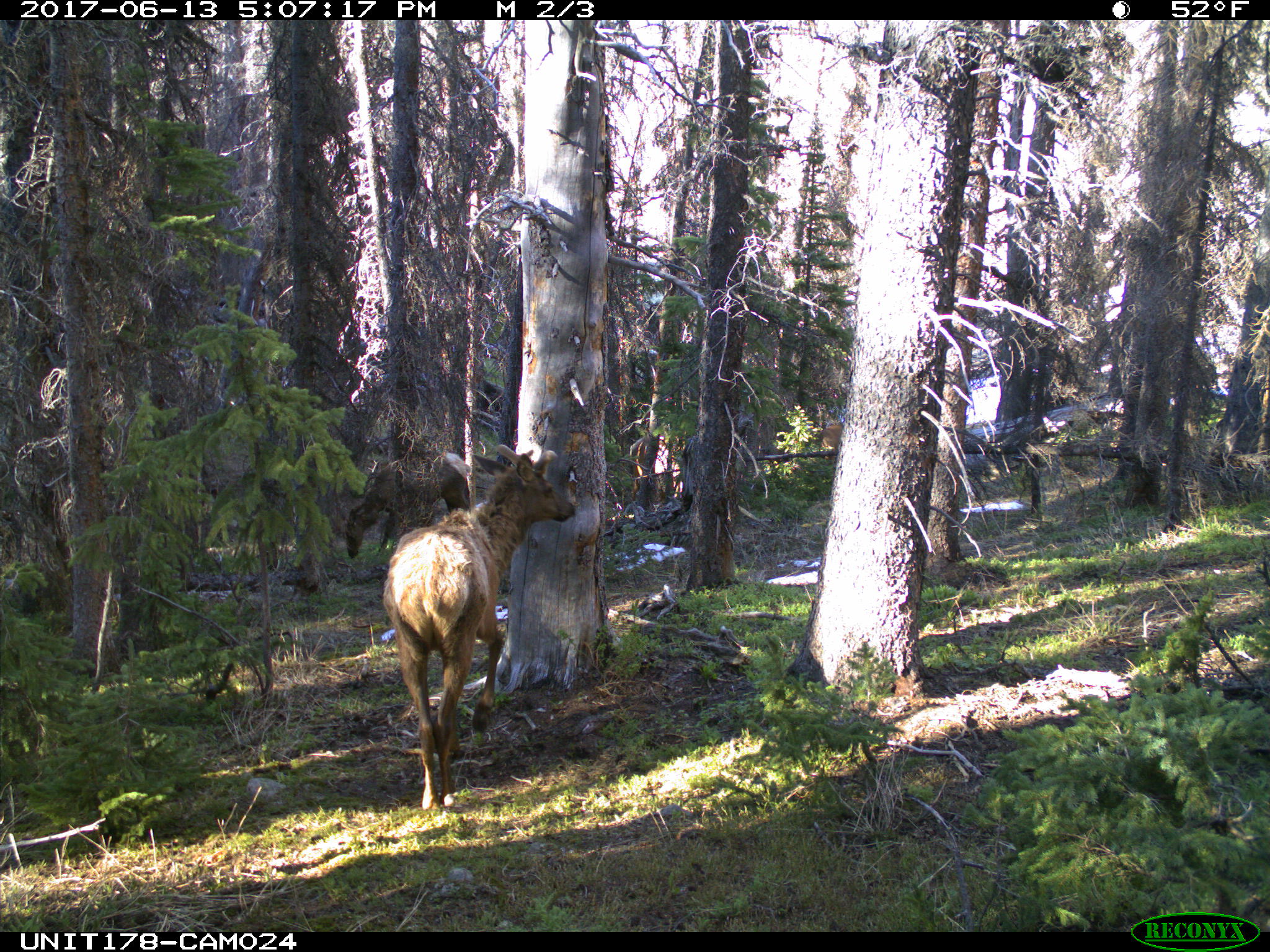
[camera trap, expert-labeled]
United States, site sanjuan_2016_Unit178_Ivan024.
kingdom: Animalia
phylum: Chordata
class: Mammalia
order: Artiodactyla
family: Cervidae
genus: Cervus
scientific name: Cervus elaphus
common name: red deer